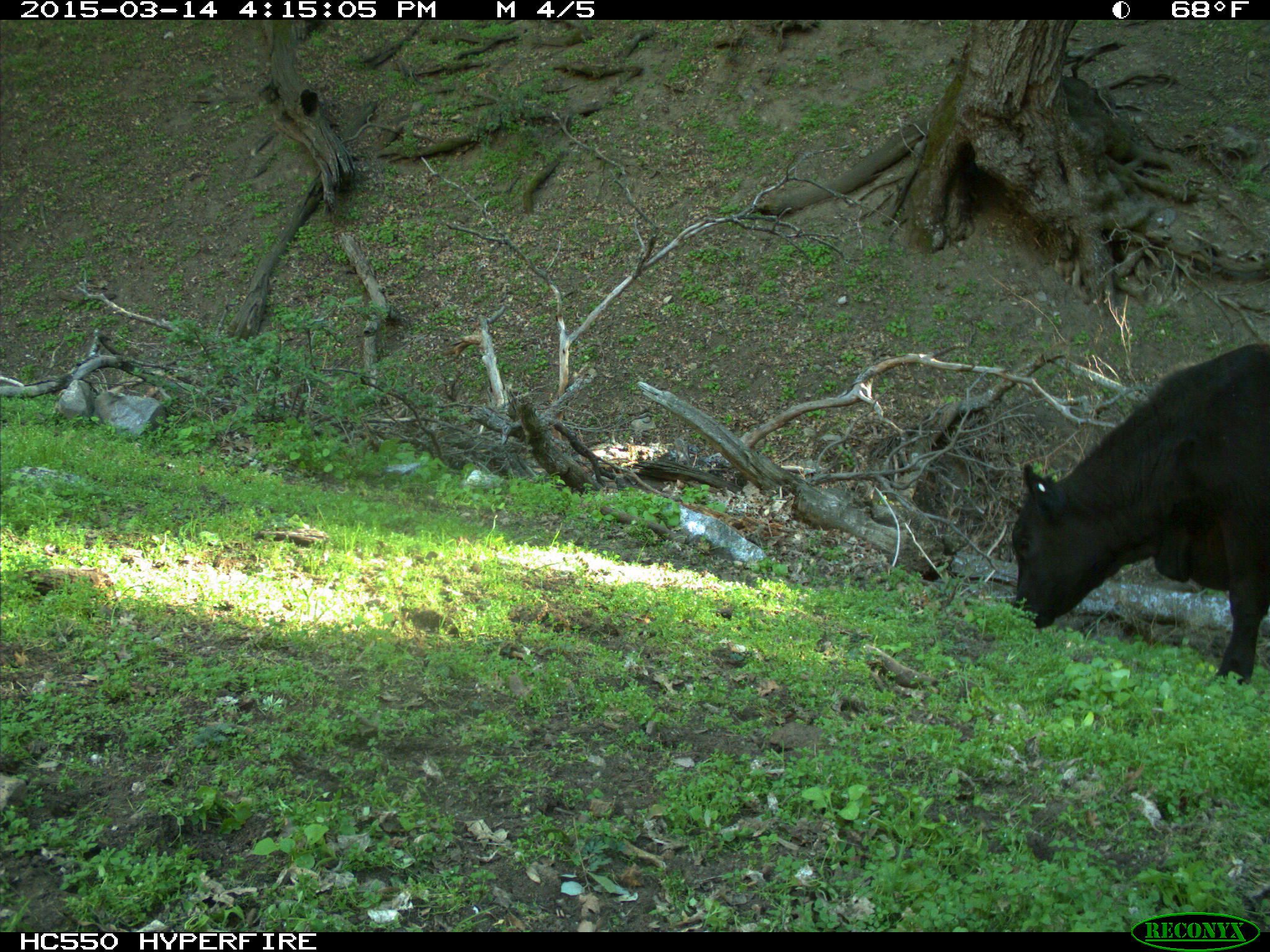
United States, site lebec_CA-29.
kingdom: Animalia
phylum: Chordata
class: Mammalia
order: Artiodactyla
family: Bovidae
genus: Bos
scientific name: Bos taurus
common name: domestic cow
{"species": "Bos taurus (domestic cow)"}